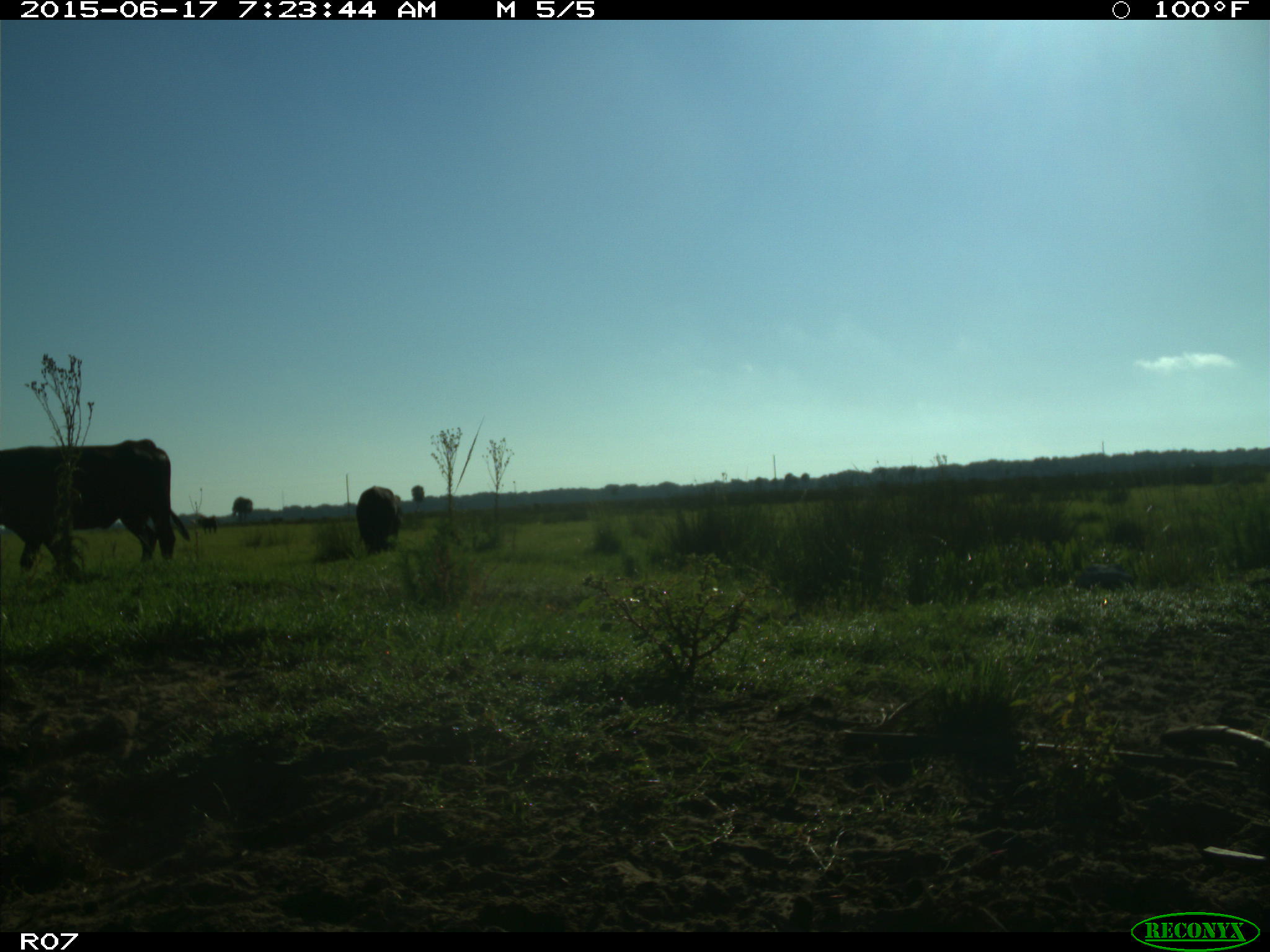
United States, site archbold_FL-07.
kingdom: Animalia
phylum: Chordata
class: Mammalia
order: Artiodactyla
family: Bovidae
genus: Bos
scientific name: Bos taurus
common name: domestic cow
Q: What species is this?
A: Bos taurus (domestic cow).